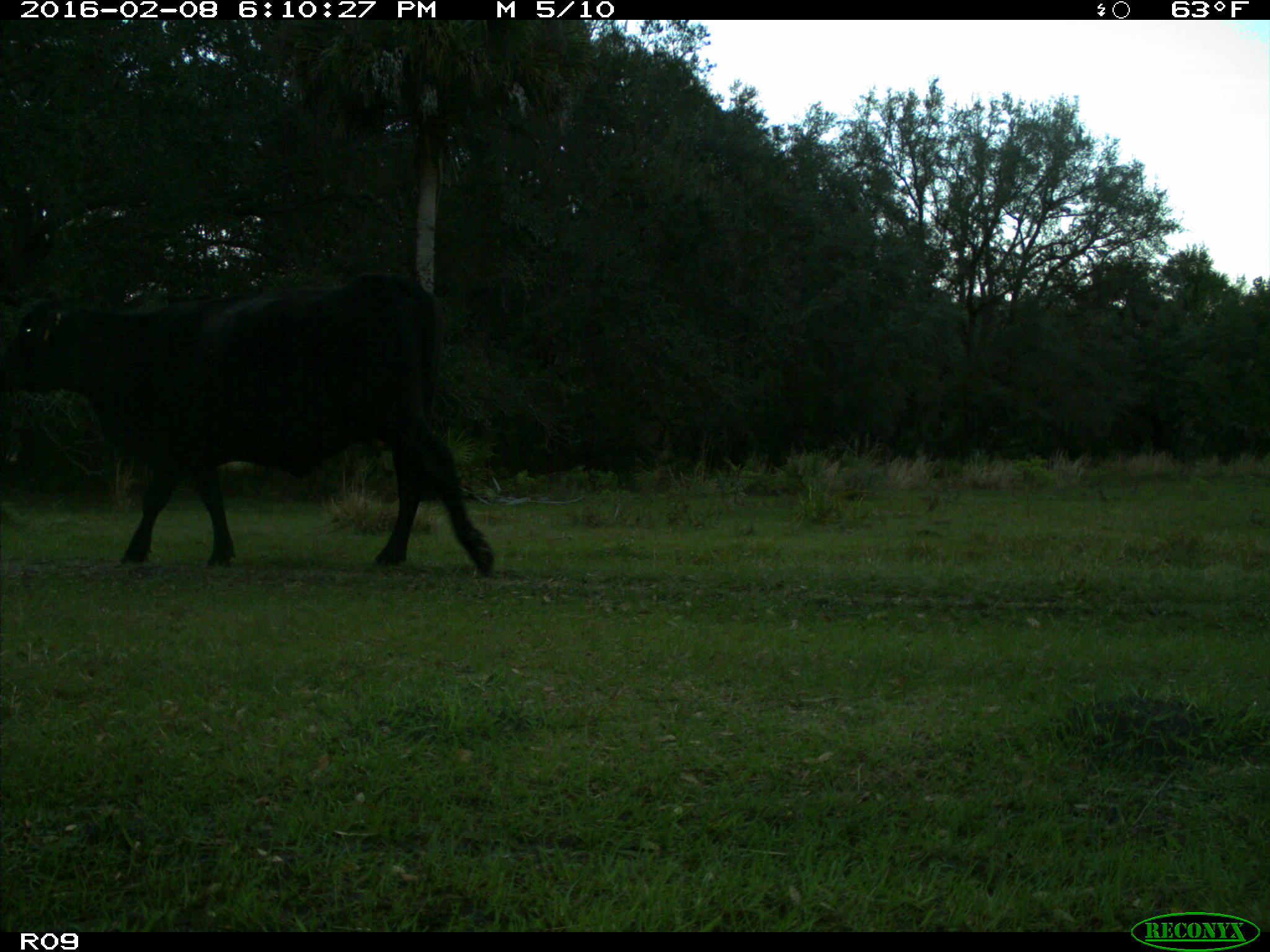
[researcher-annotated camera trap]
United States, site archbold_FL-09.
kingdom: Animalia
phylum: Chordata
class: Mammalia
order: Artiodactyla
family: Bovidae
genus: Bos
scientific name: Bos taurus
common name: domestic cow